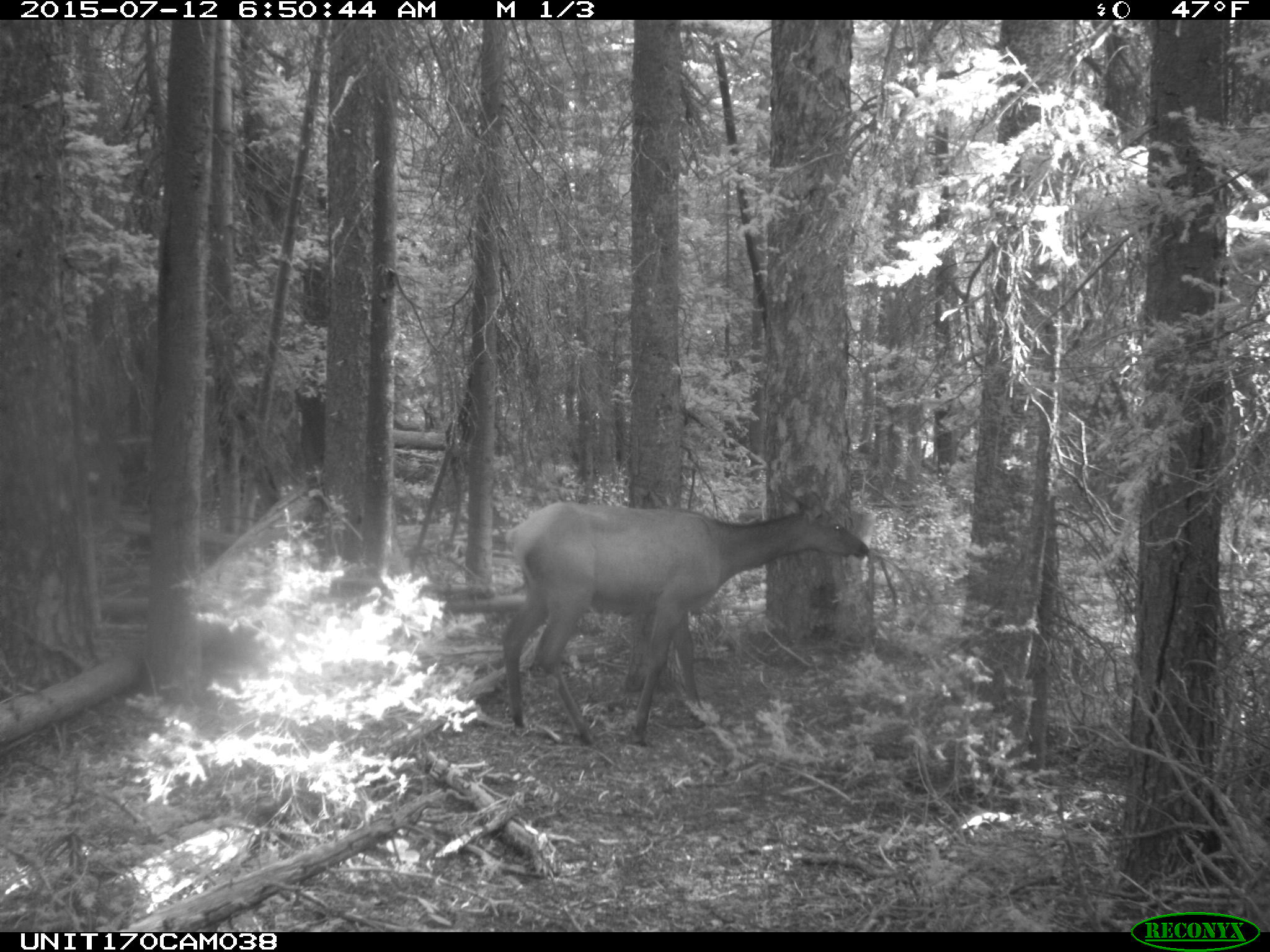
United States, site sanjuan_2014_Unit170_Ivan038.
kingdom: Animalia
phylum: Chordata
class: Mammalia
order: Artiodactyla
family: Cervidae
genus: Cervus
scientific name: Cervus elaphus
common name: red deer